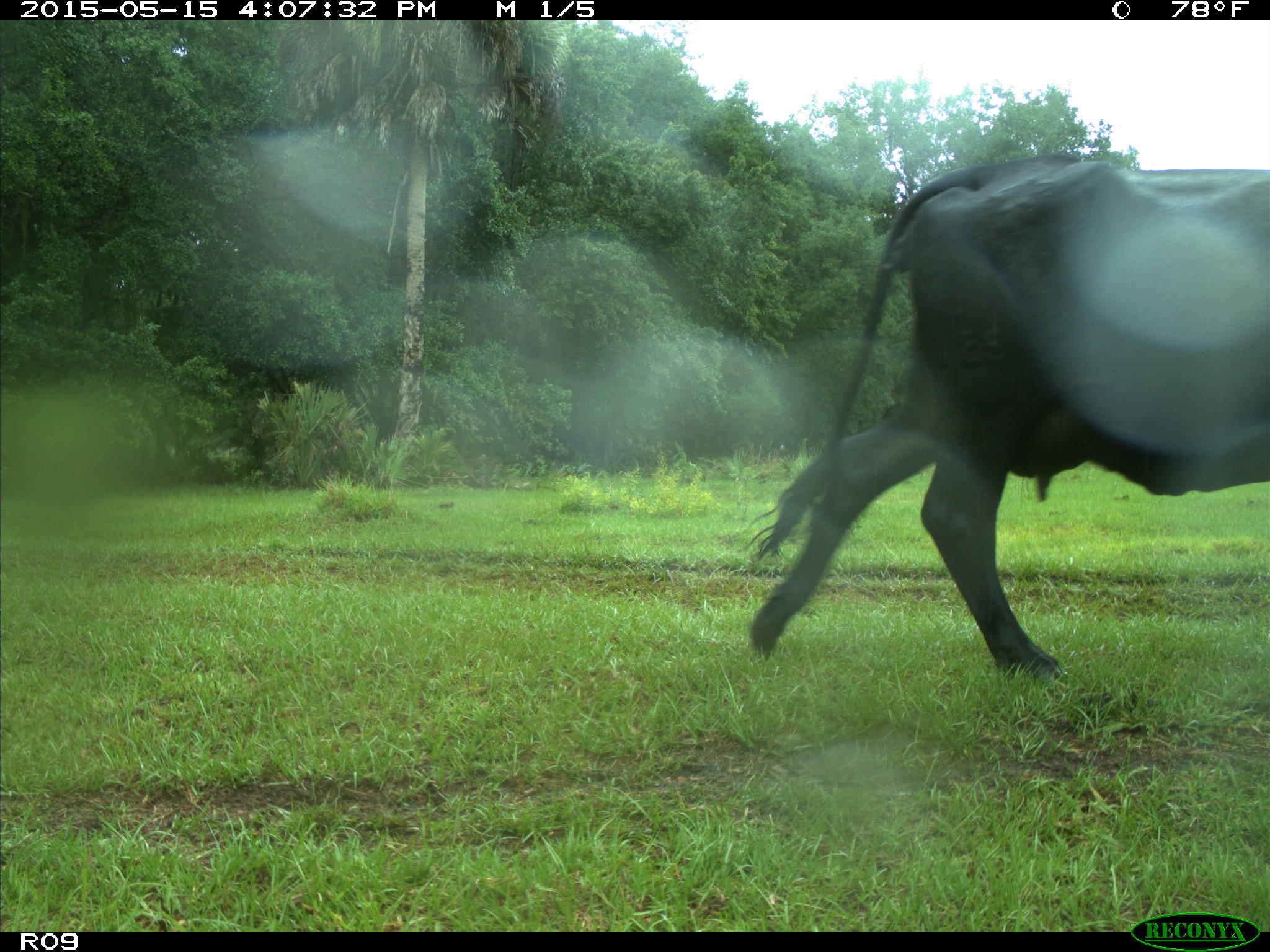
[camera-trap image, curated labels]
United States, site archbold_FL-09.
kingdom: Animalia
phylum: Chordata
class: Mammalia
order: Artiodactyla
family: Bovidae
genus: Bos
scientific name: Bos taurus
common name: domestic cow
Bos taurus (domestic cow).